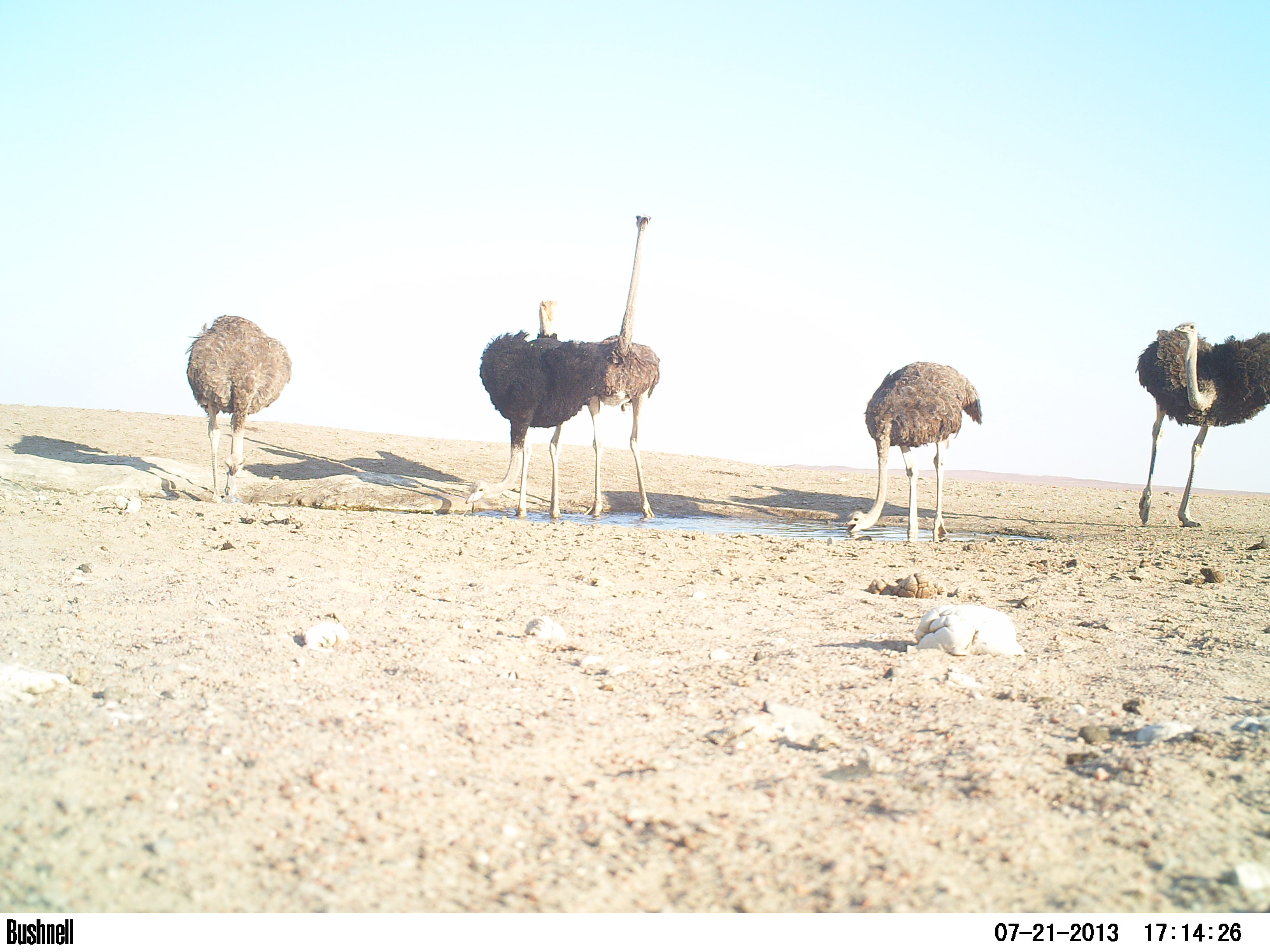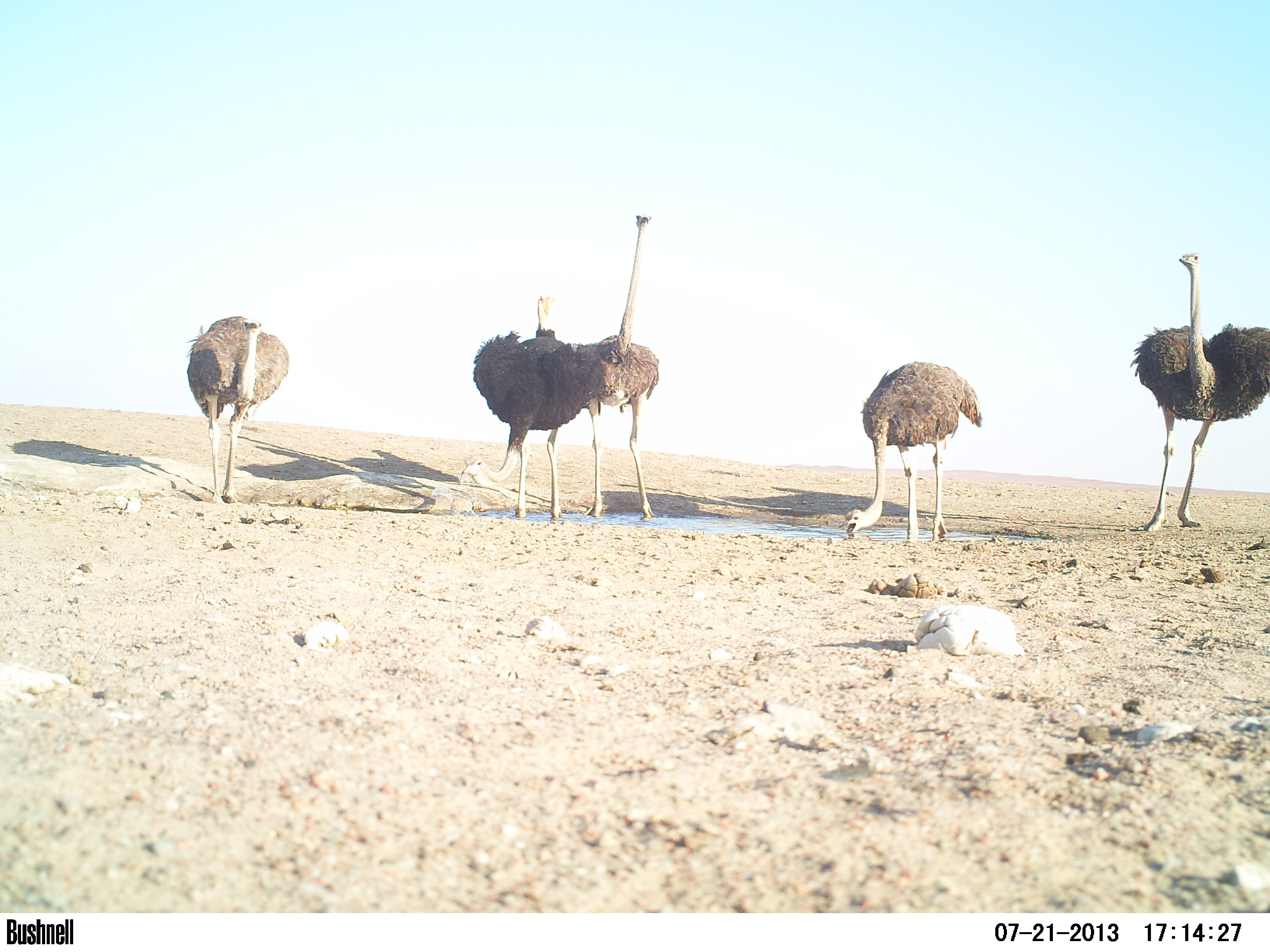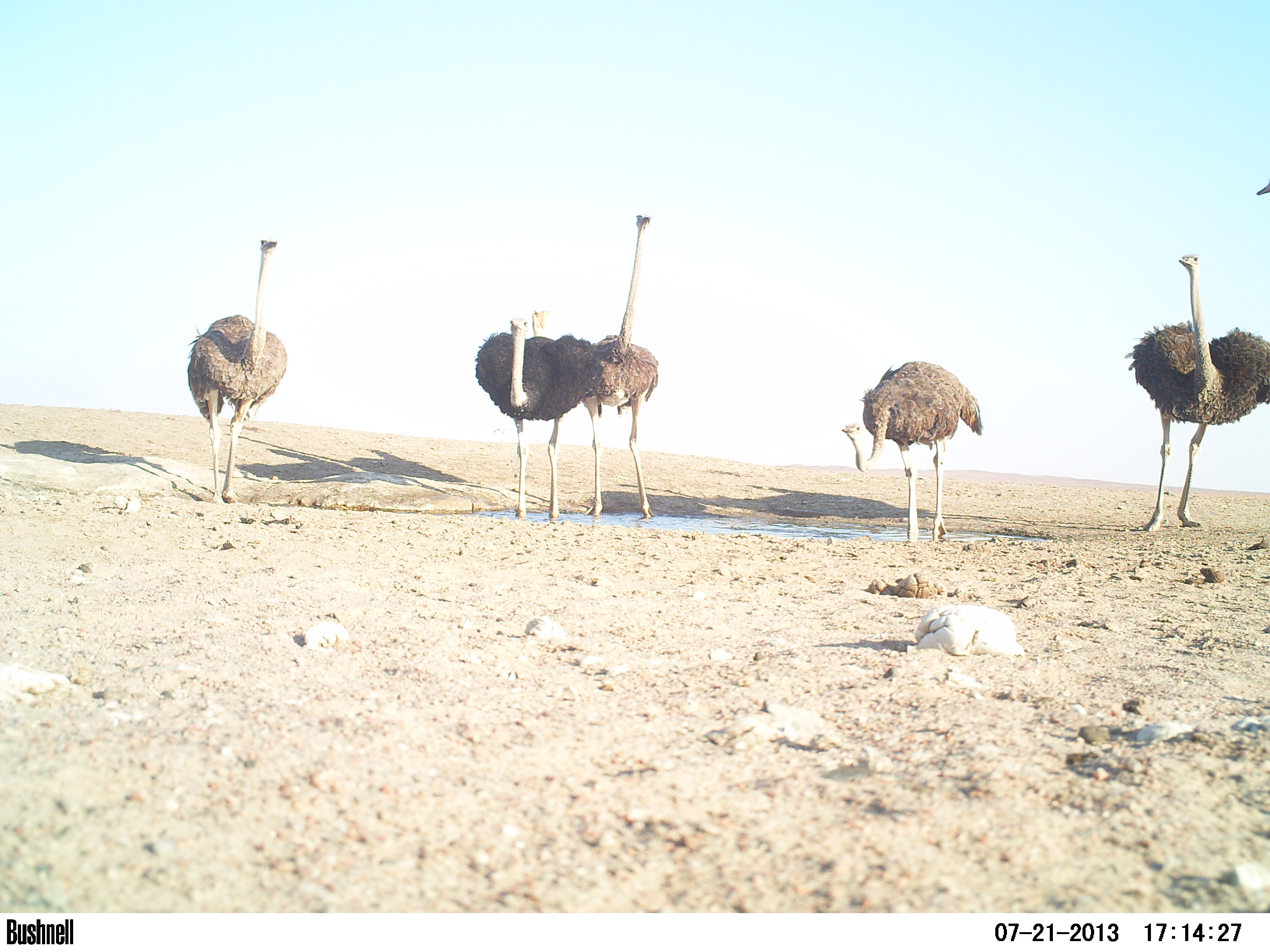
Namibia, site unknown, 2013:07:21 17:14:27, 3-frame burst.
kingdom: Animalia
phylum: Chordata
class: Aves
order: Struthioniformes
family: Struthionidae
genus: Struthio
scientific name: Struthio camelus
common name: common ostrich